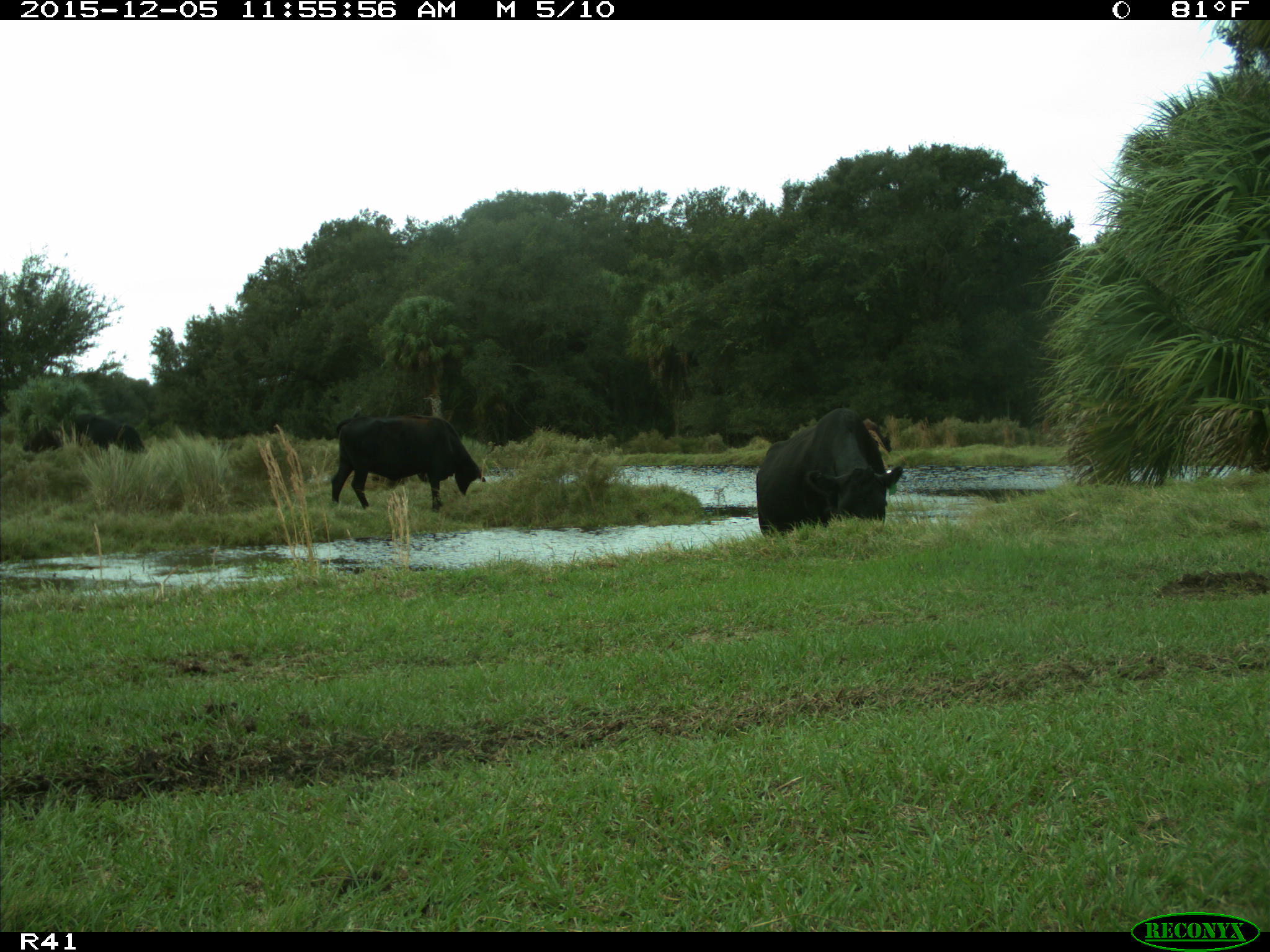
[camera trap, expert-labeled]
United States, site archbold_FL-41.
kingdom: Animalia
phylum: Chordata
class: Mammalia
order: Artiodactyla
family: Bovidae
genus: Bos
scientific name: Bos taurus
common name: domestic cow